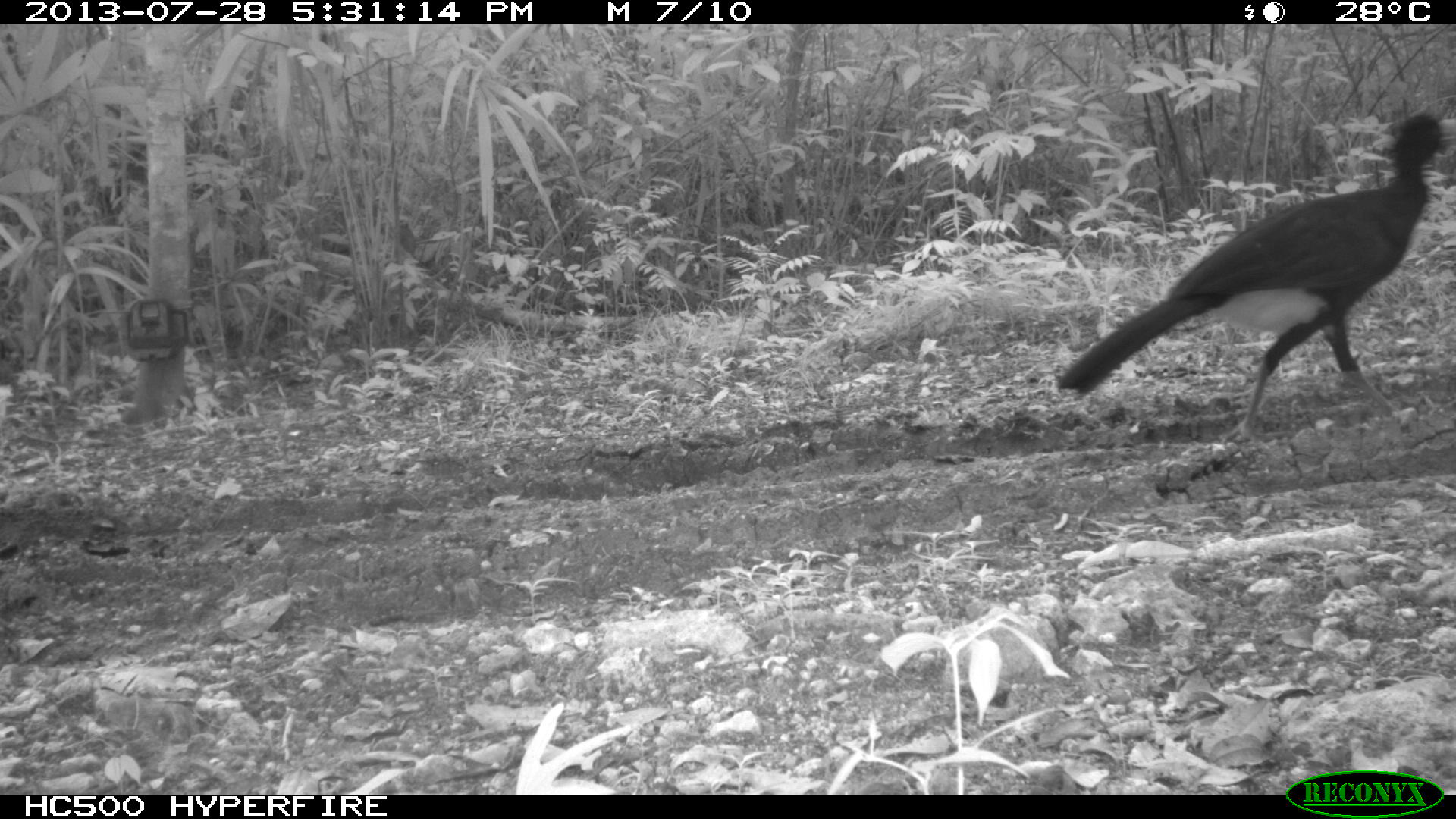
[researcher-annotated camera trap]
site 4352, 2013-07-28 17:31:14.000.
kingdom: Animalia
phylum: Chordata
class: Aves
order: Galliformes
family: Cracidae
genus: Crax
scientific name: Crax rubra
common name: great curassow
Crax rubra (great curassow), count 1, sex male.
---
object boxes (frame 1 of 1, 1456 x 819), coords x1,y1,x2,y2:
crax rubra: 1056,111,1454,443